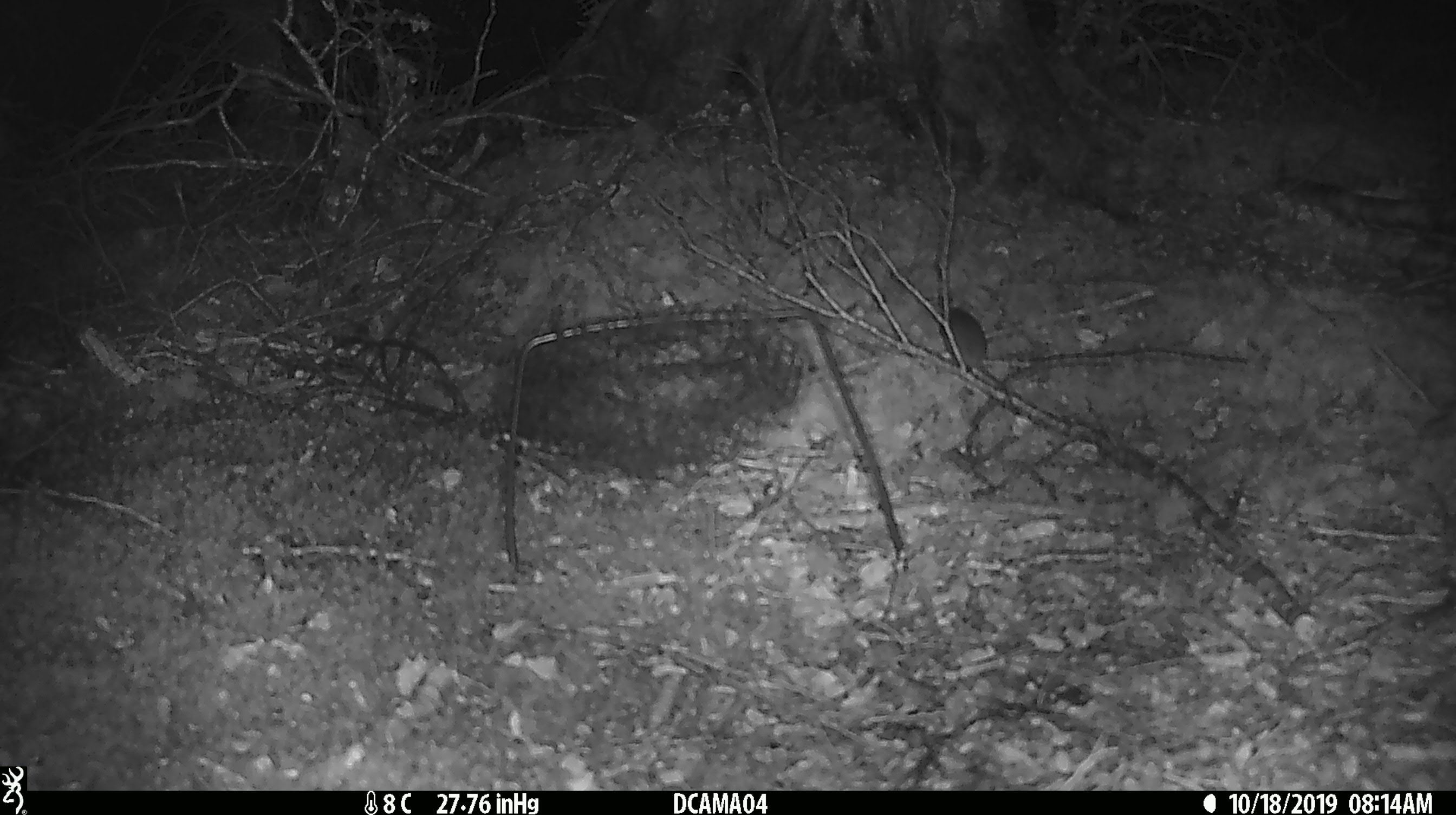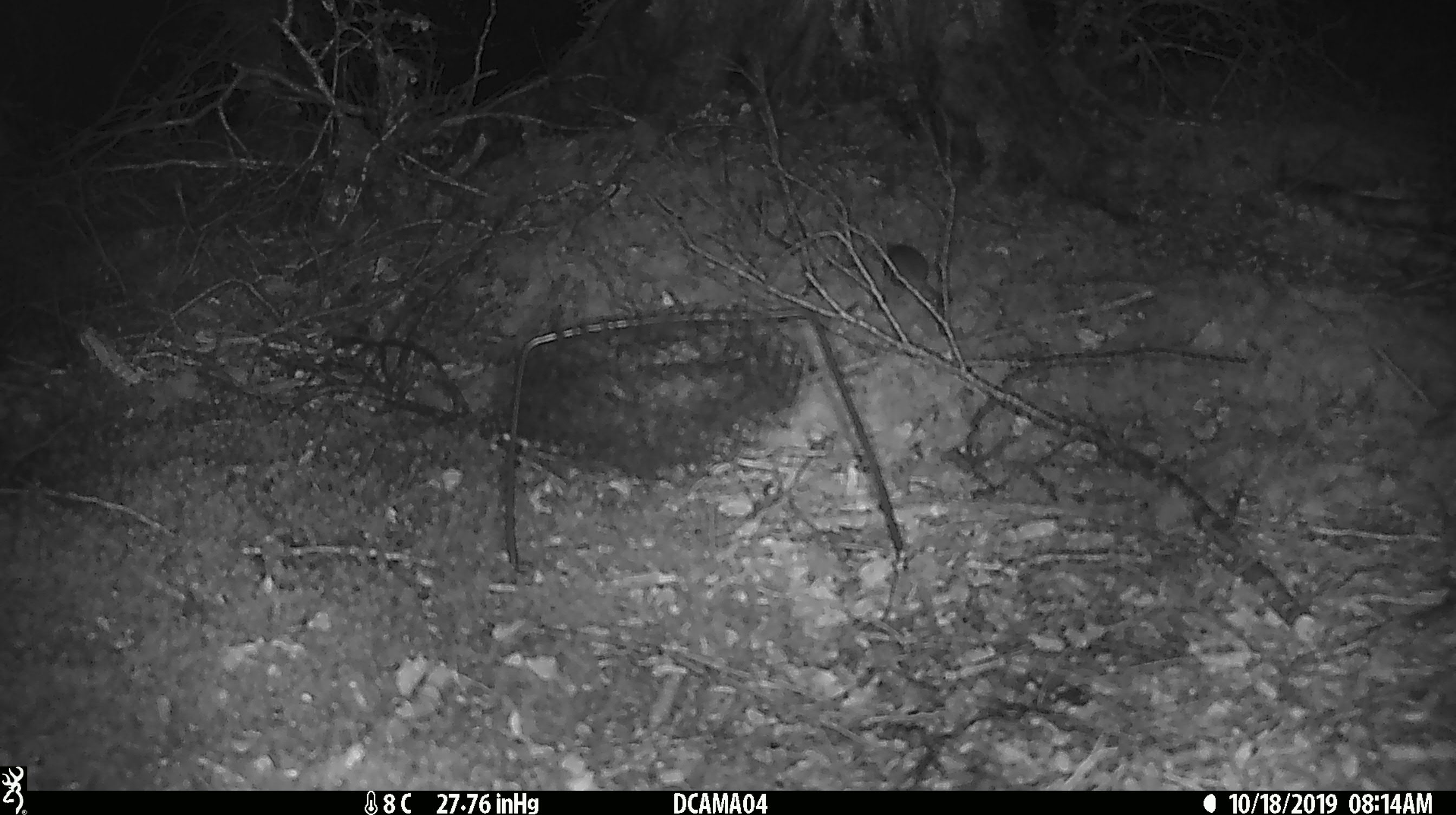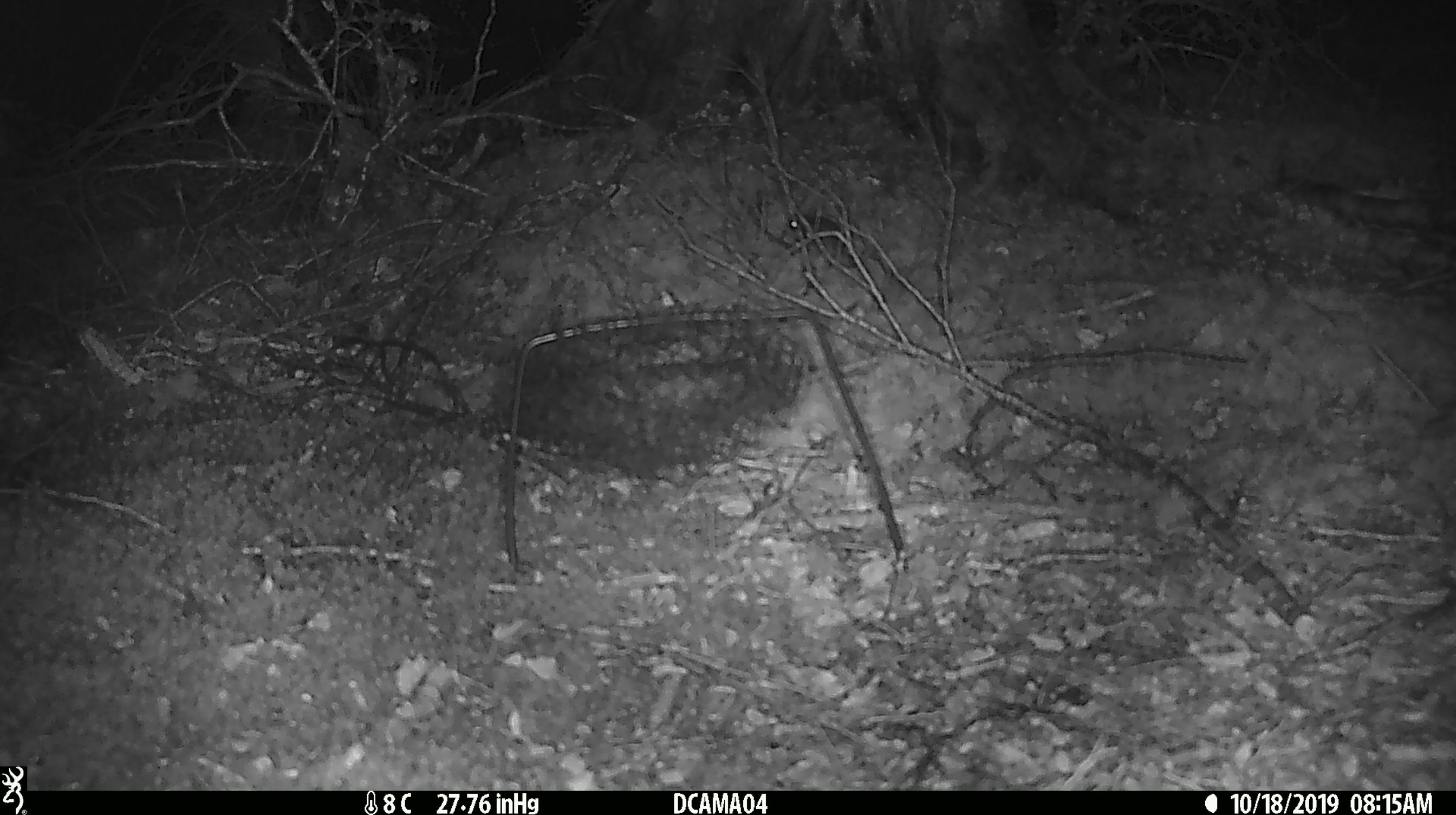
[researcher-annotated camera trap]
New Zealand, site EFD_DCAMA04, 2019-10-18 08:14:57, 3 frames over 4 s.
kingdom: Animalia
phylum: Chordata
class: Mammalia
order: Rodentia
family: Muridae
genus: Mus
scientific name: Mus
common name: mouse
Mouse (Mus).